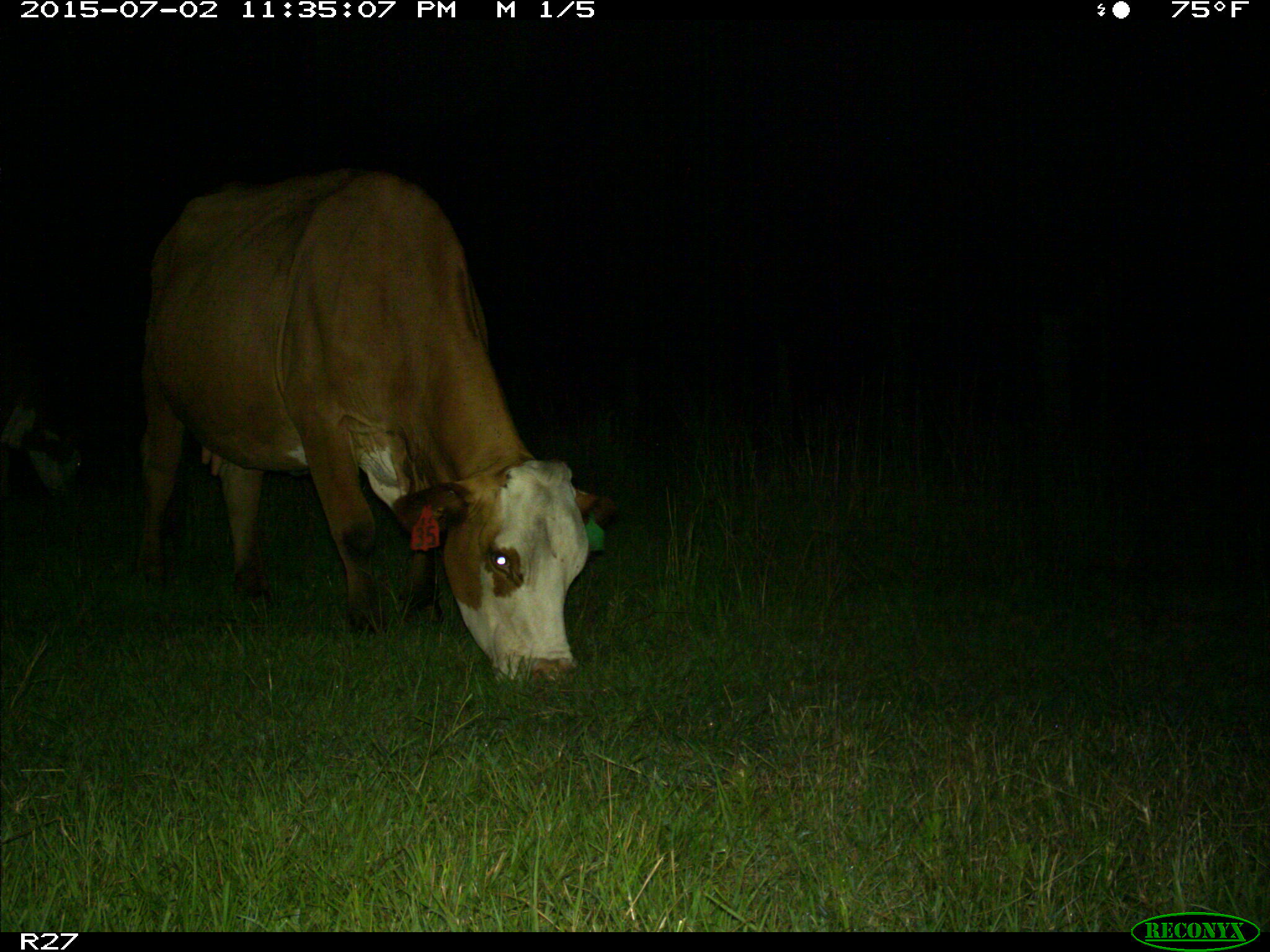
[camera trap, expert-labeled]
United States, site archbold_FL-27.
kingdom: Animalia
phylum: Chordata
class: Mammalia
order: Artiodactyla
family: Bovidae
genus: Bos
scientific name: Bos taurus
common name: domestic cow